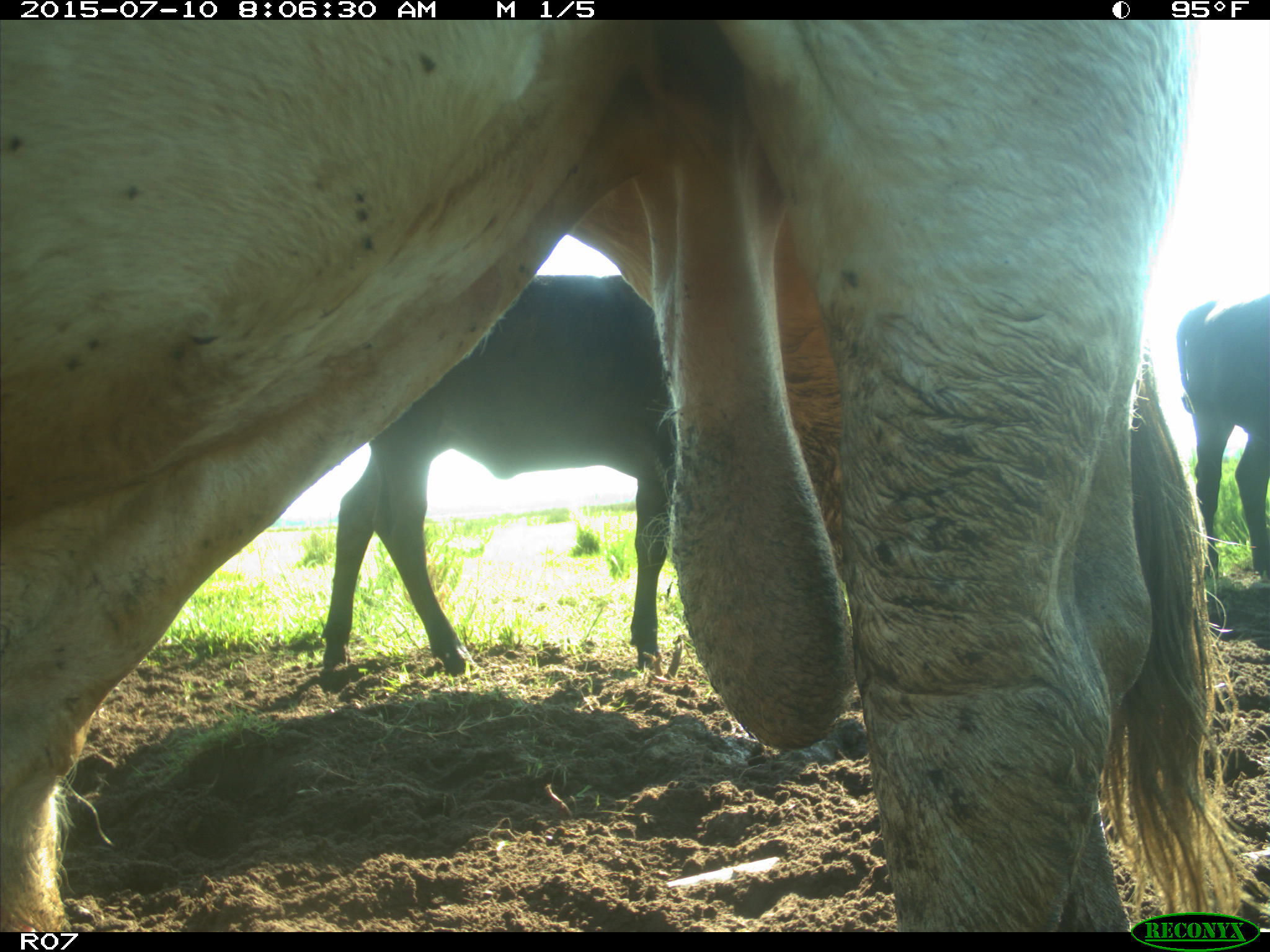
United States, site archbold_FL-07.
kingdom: Animalia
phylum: Chordata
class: Mammalia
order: Artiodactyla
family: Bovidae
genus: Bos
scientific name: Bos taurus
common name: domestic cow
Bos taurus (domestic cow).